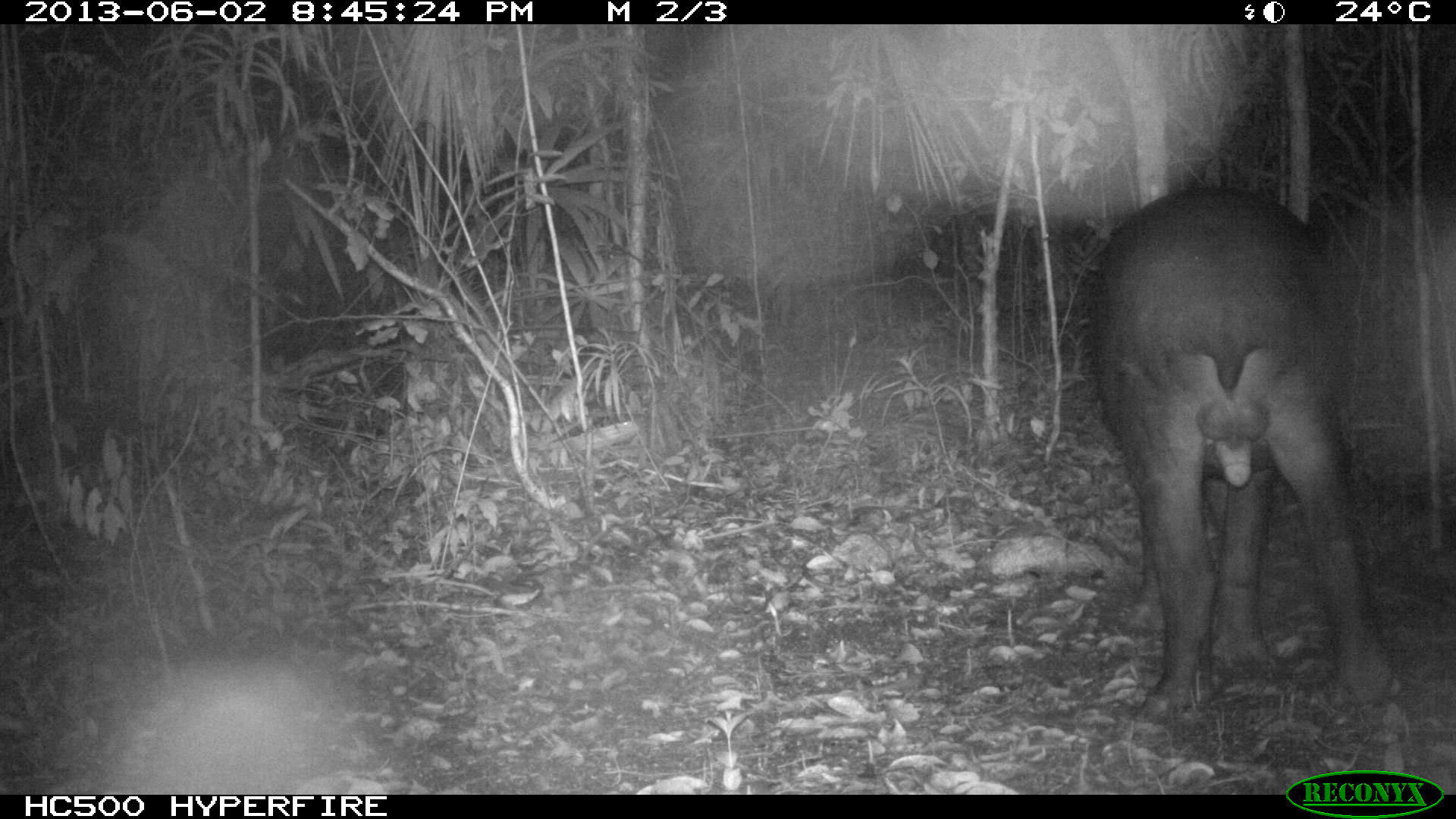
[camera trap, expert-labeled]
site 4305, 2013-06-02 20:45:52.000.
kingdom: Animalia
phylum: Chordata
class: Mammalia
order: Perissodactyla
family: Tapiridae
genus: Tapirus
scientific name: Tapirus bairdii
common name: baird's tapir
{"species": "Tapirus bairdii (baird's tapir)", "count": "1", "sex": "male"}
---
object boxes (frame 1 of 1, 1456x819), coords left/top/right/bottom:
tapirus bairdii: 1085/181/1406/719